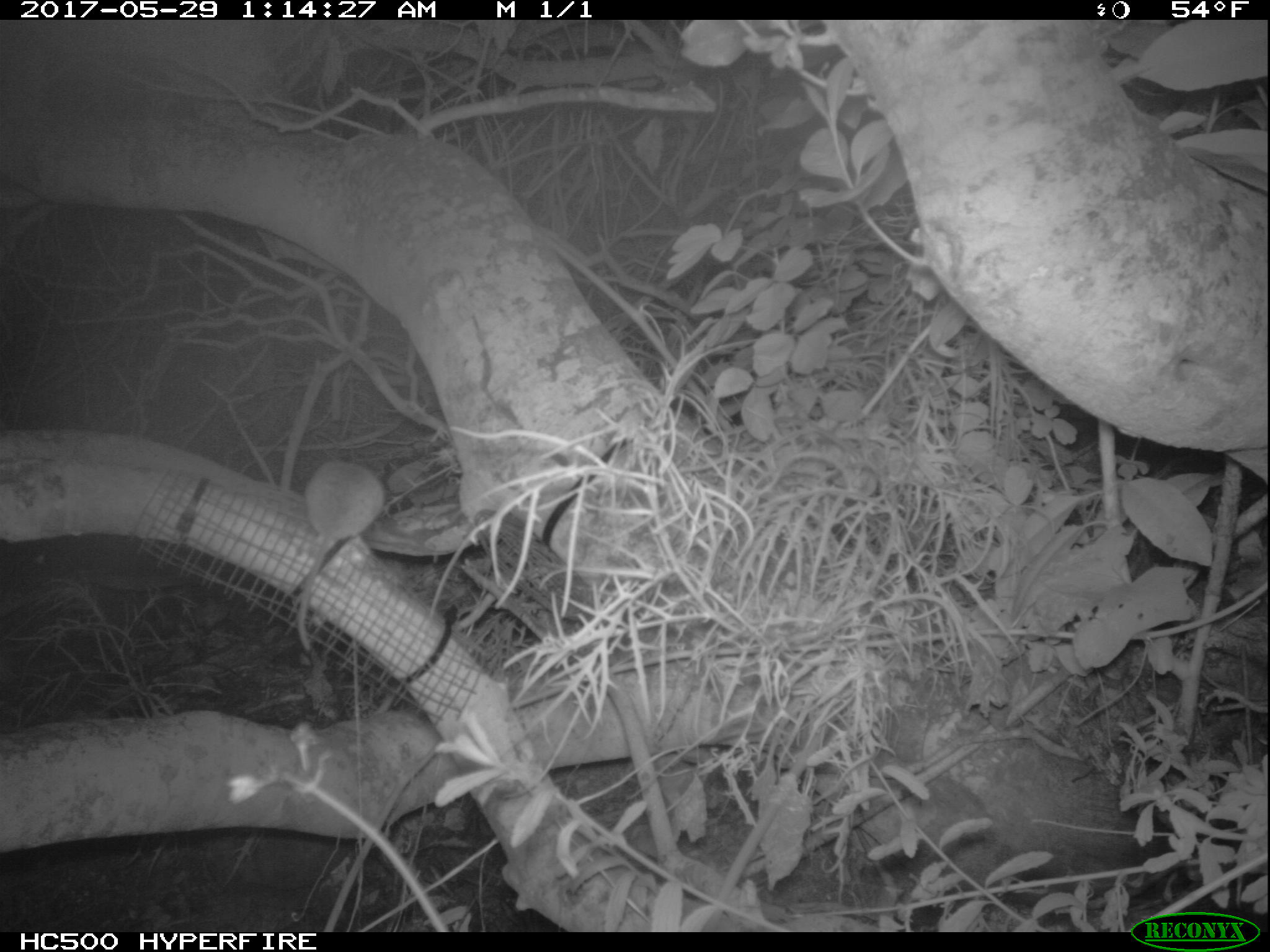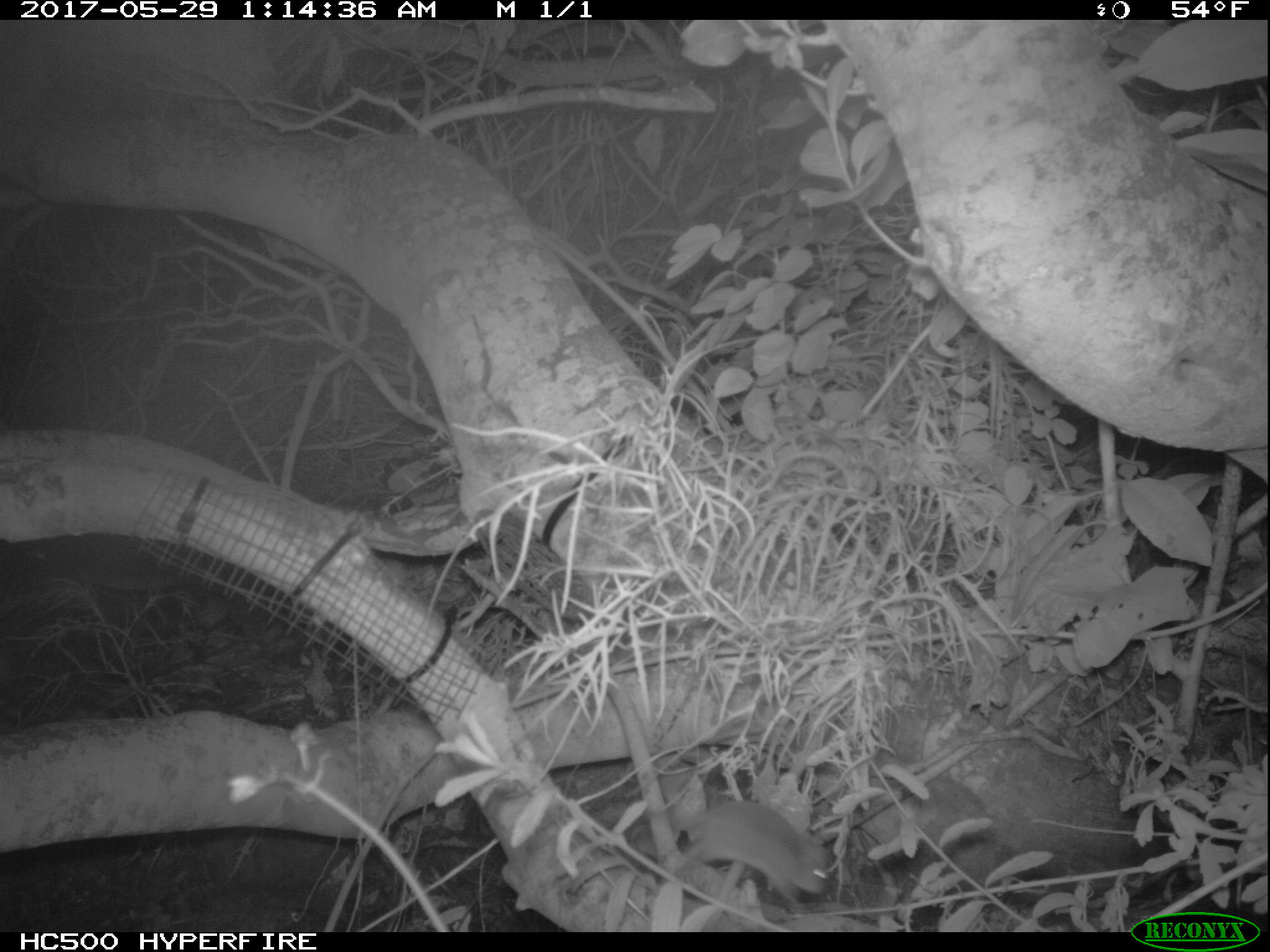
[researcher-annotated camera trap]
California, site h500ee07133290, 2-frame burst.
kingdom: Animalia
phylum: Chordata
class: Mammalia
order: Rodentia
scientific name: Rodentia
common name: rodent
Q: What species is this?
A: Rodent (Rodentia).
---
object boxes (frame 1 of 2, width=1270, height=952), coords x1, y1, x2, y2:
rodent: 296, 461, 383, 650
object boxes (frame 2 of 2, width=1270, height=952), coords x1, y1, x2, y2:
rodent: 672, 800, 828, 907